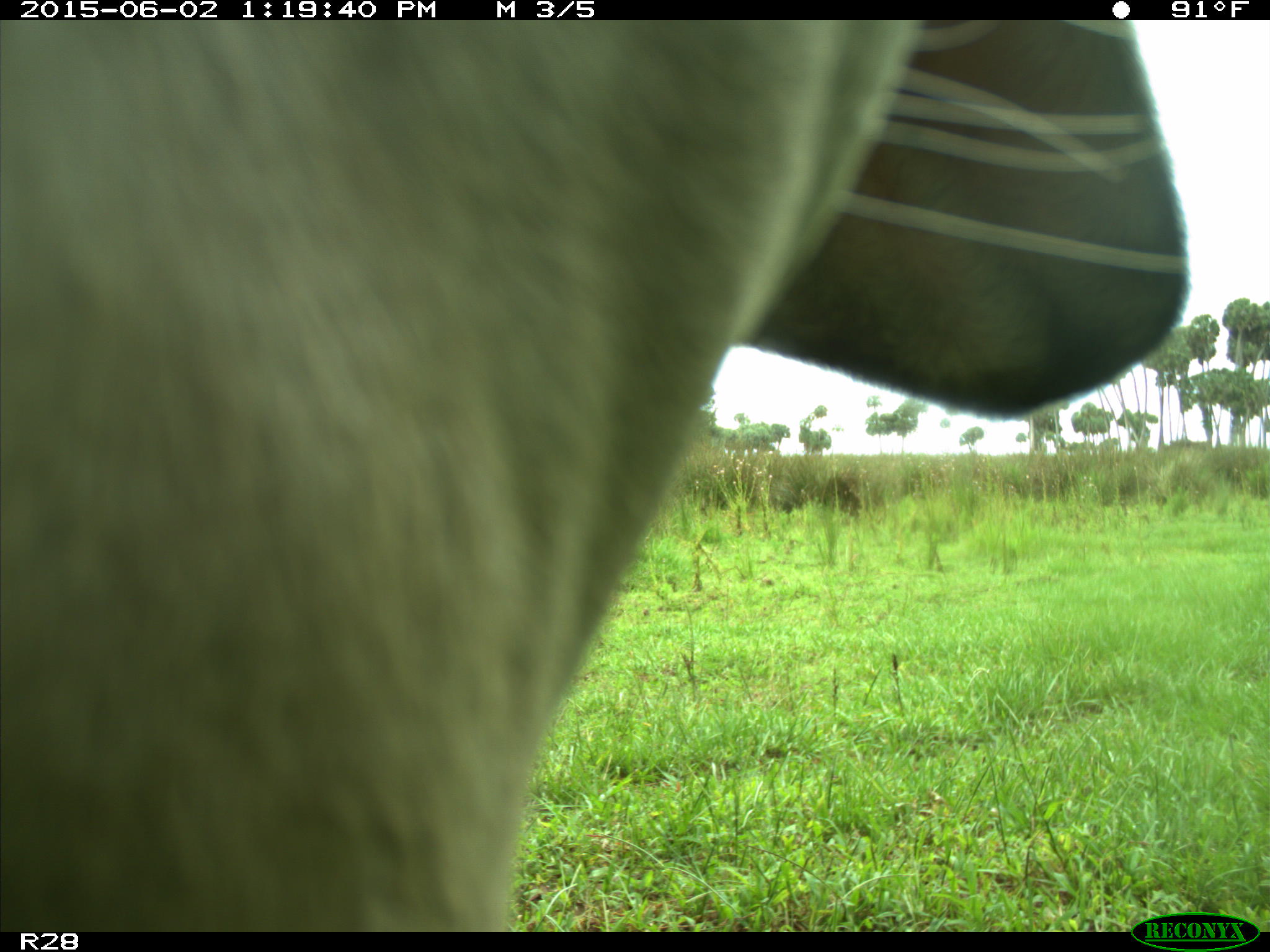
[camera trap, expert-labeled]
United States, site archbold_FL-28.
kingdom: Animalia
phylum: Chordata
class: Mammalia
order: Artiodactyla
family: Bovidae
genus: Bos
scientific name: Bos taurus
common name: domestic cow